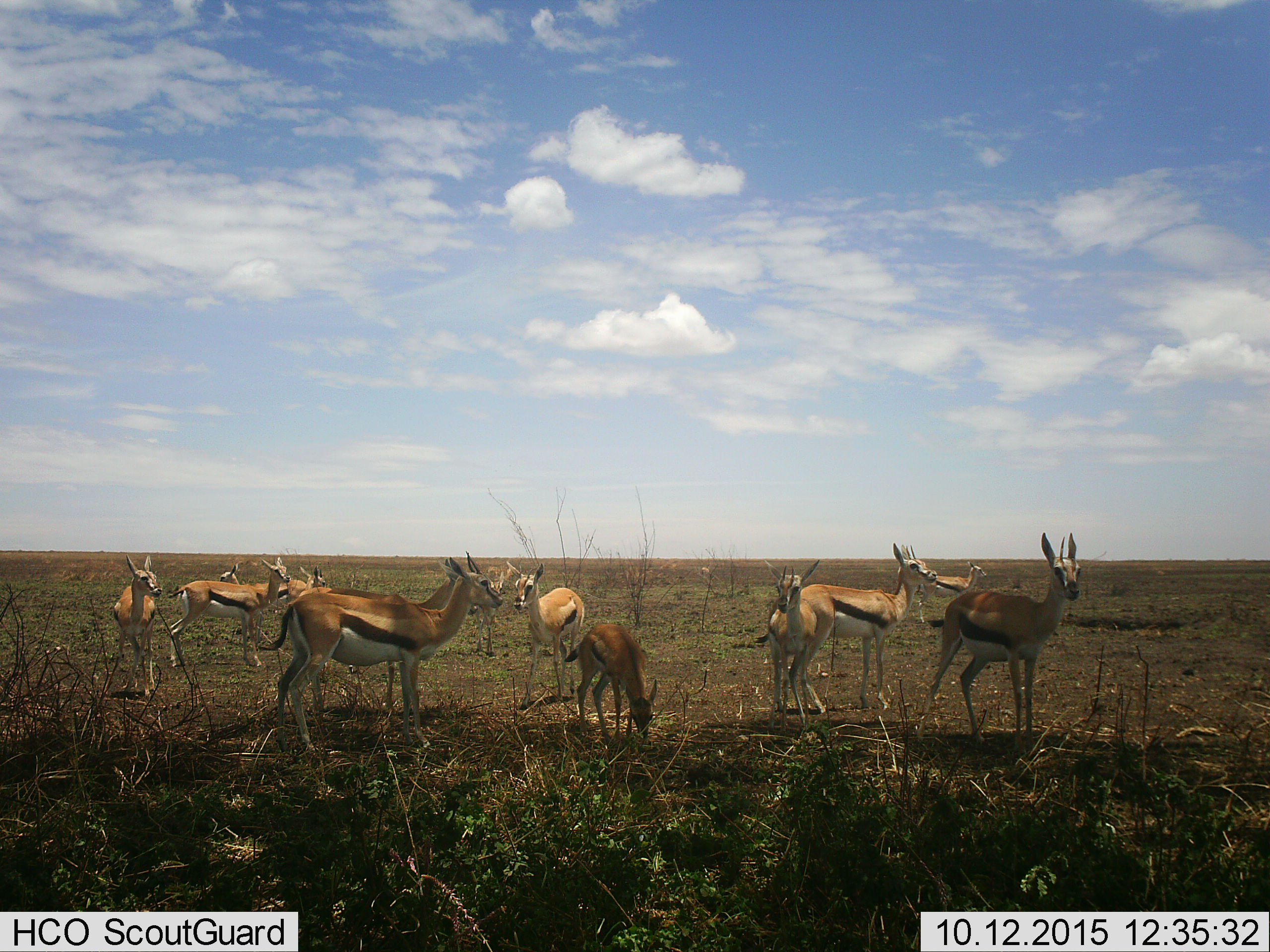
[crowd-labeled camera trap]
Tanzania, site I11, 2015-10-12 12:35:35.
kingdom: Animalia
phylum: Chordata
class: Mammalia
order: Artiodactyla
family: Bovidae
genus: Eudorcas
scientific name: Eudorcas thomsonii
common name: thomson's gazelle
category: gazellethomsons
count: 11-50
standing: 100%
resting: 0%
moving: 11%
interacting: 0%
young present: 44%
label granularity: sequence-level